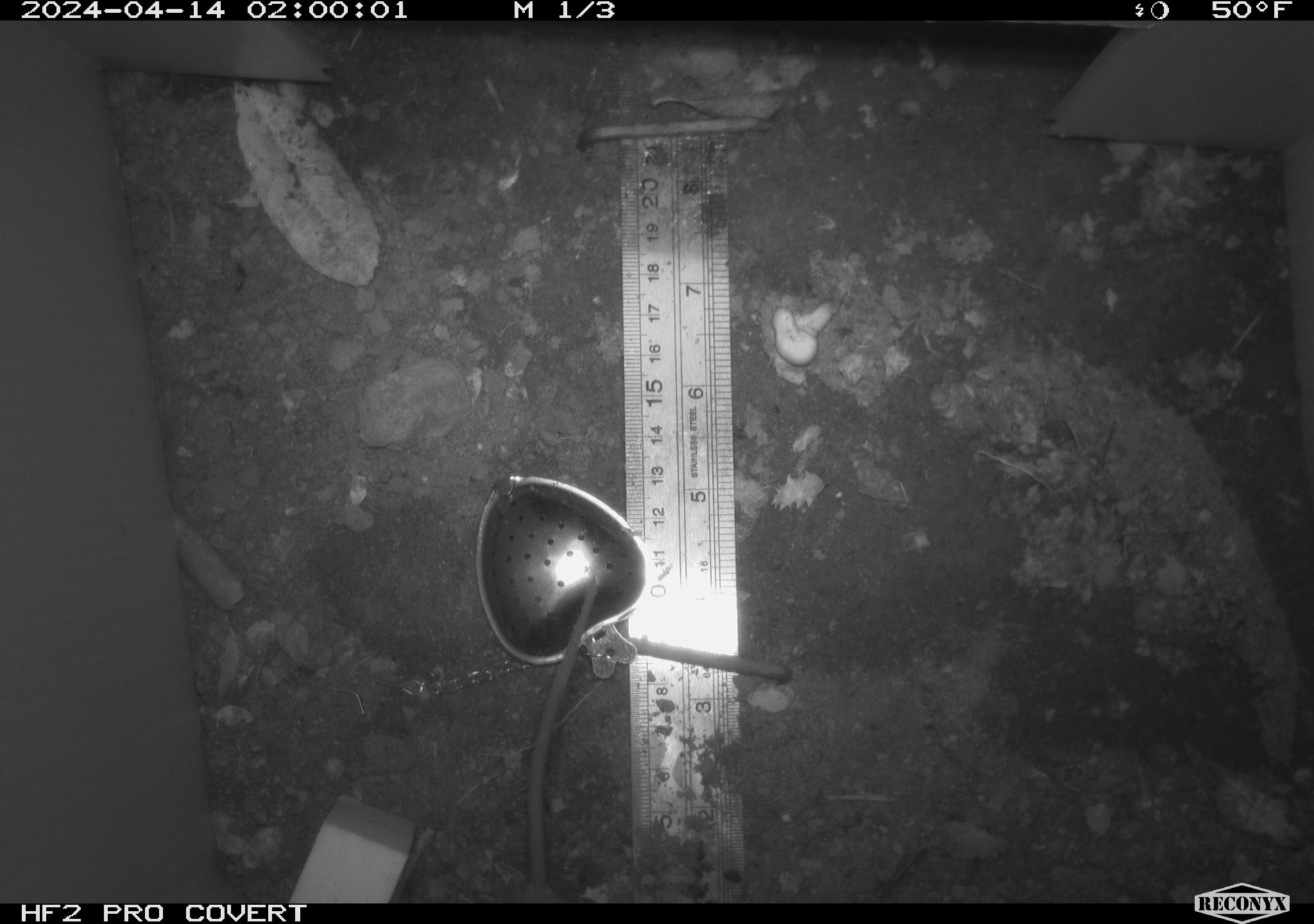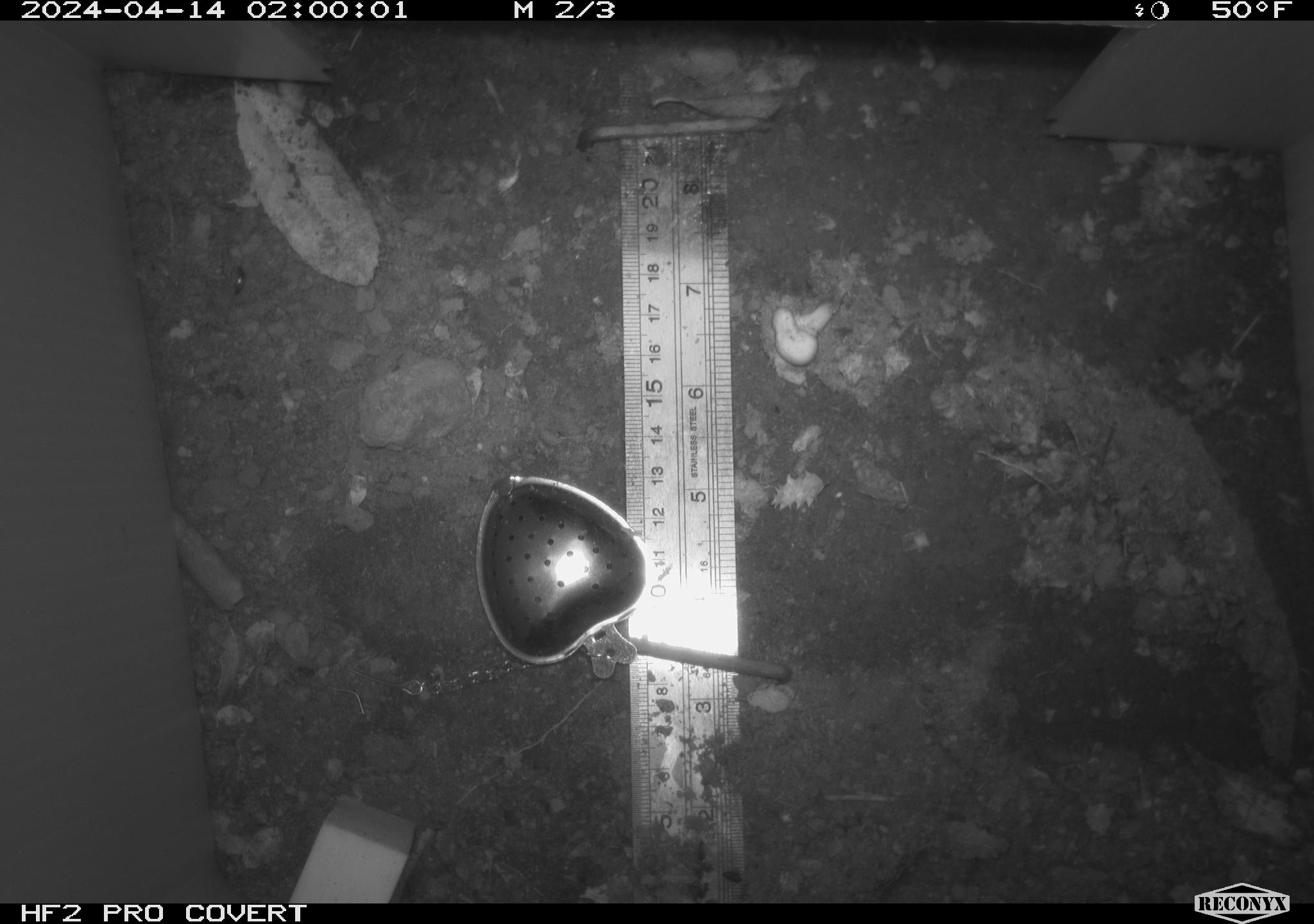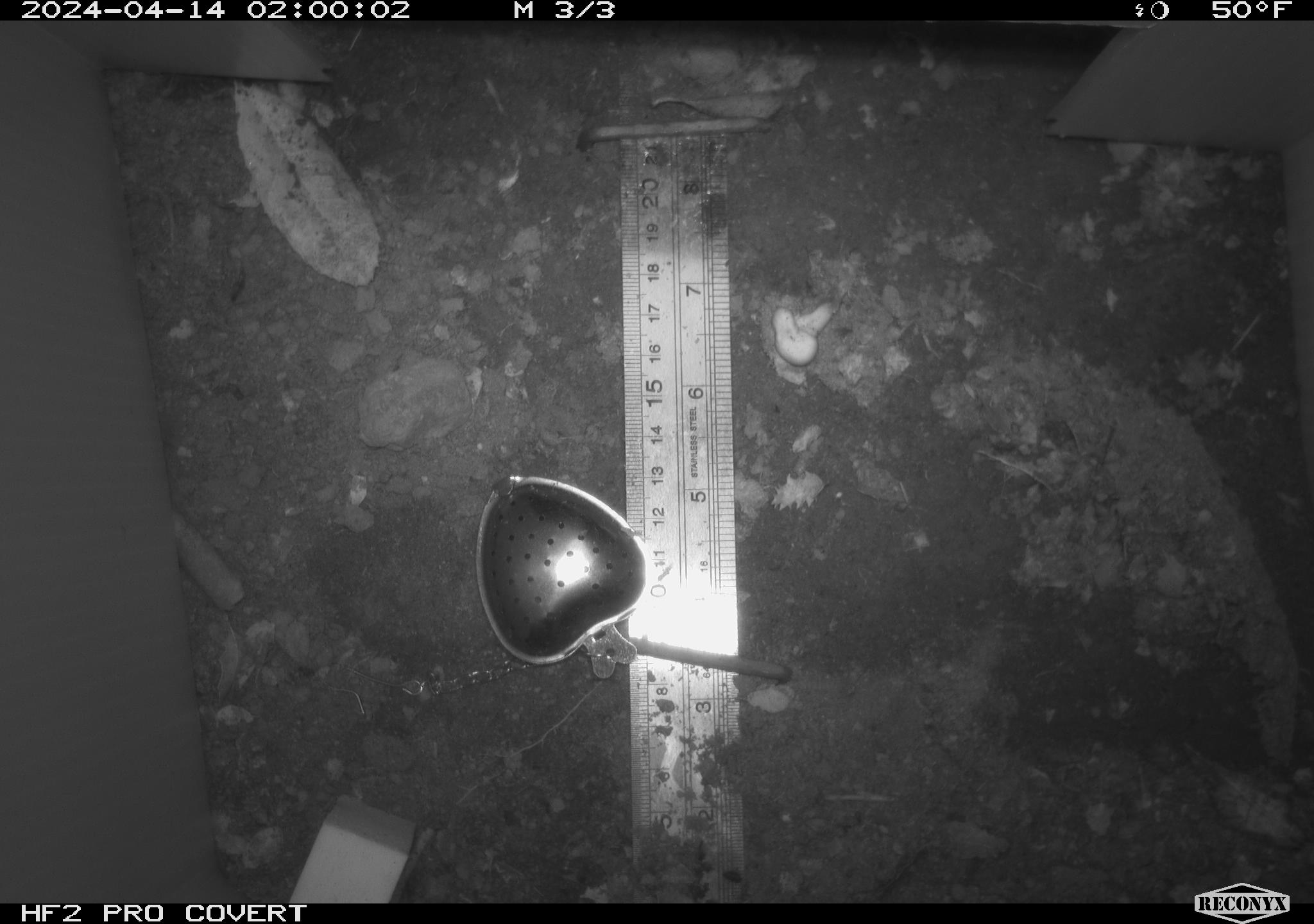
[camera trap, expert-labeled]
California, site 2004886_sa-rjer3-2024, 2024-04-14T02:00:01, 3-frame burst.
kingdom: Animalia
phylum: Chordata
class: Mammalia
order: Rodentia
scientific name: Rodentia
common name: mouse species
Mouse species (Rodentia).